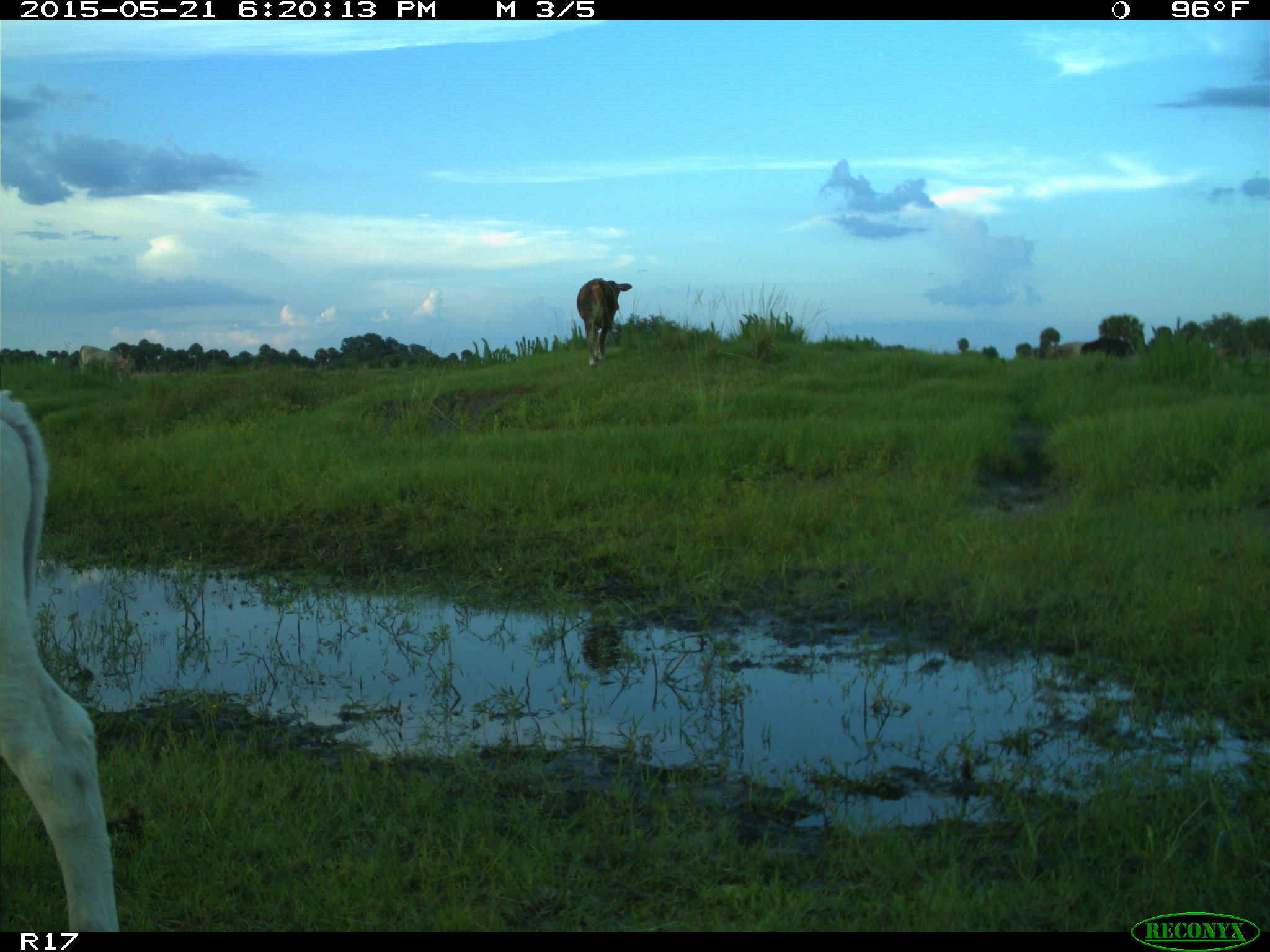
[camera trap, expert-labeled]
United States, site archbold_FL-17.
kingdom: Animalia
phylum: Chordata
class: Mammalia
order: Artiodactyla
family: Bovidae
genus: Bos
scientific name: Bos taurus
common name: domestic cow